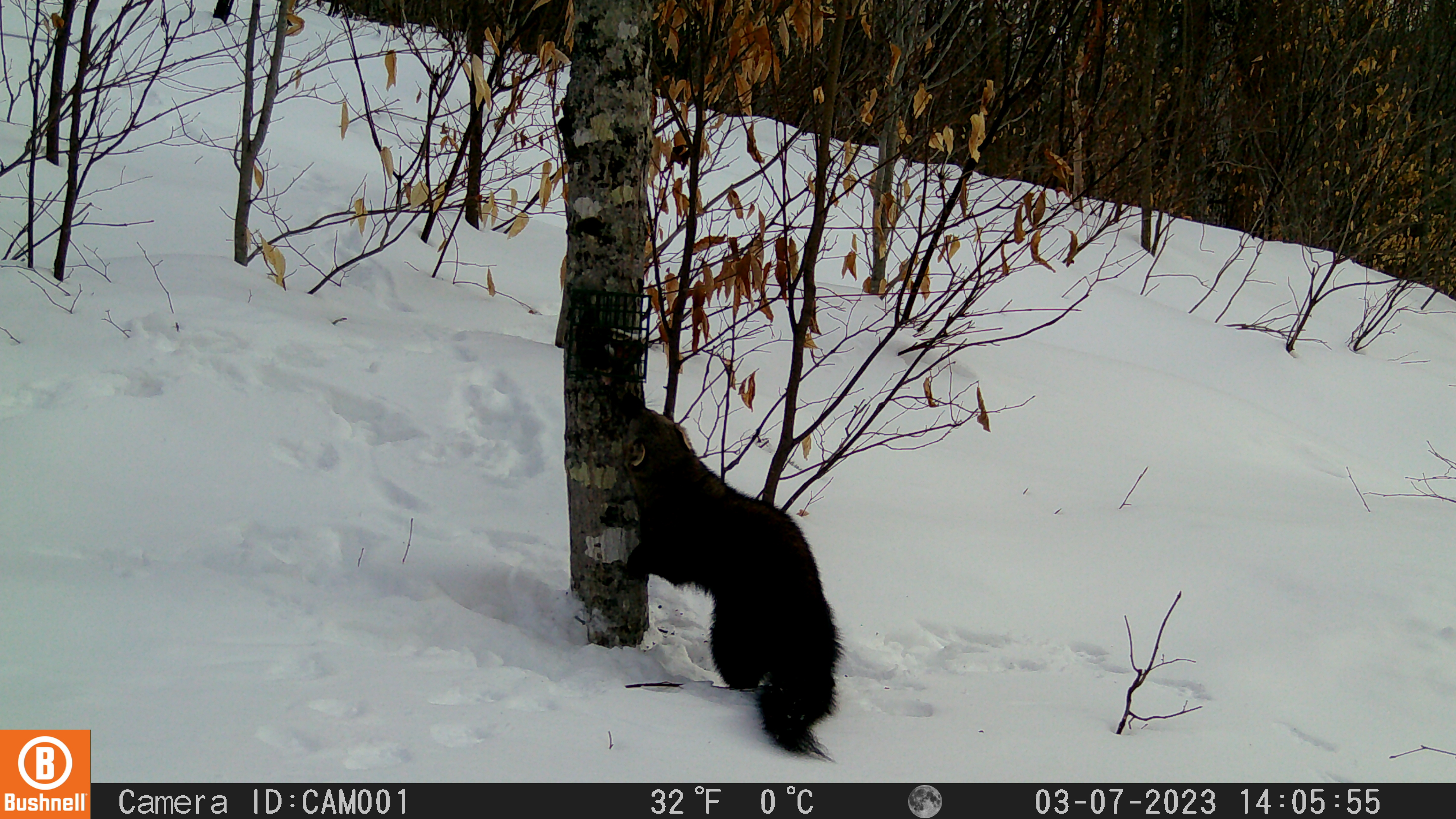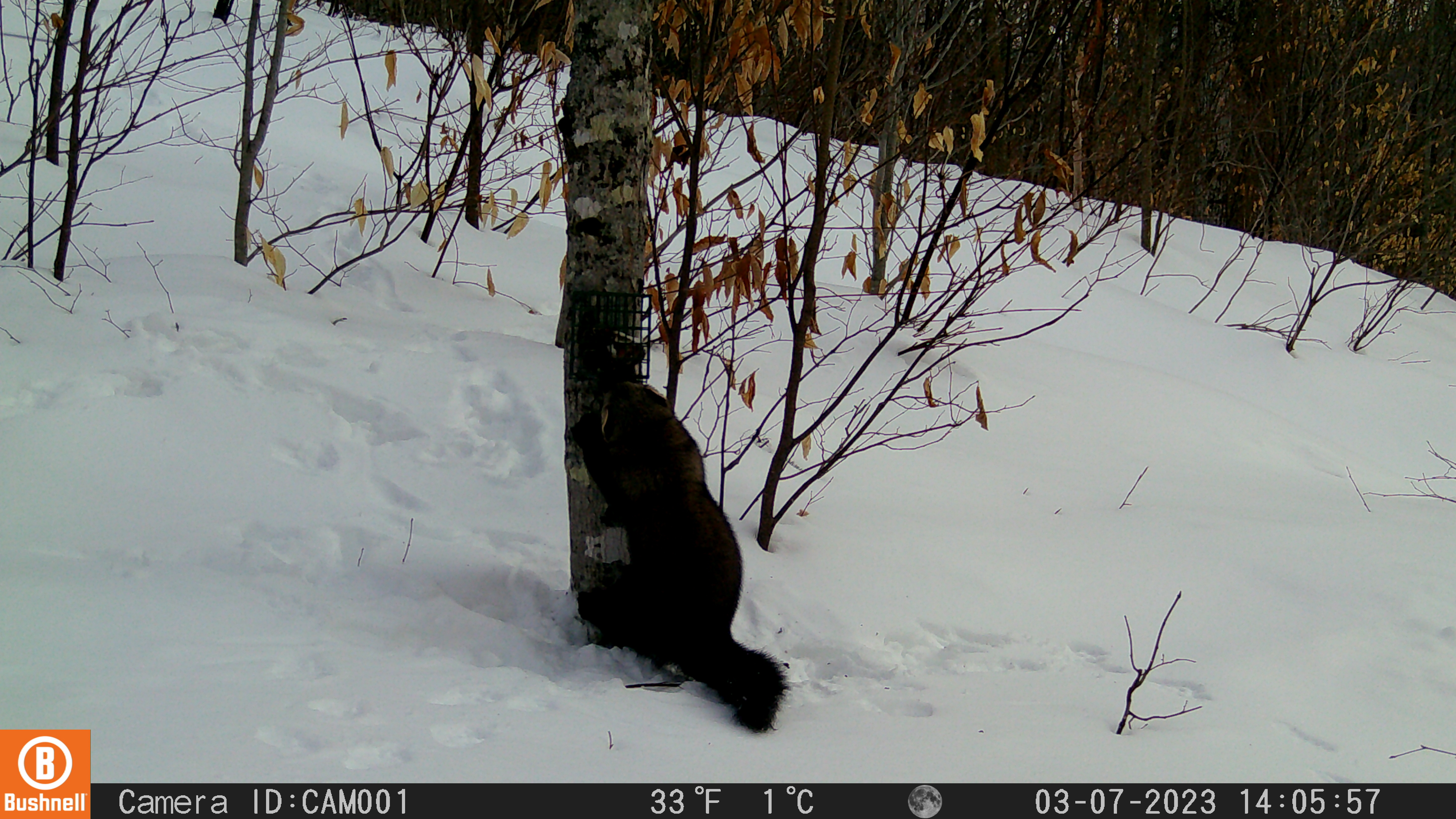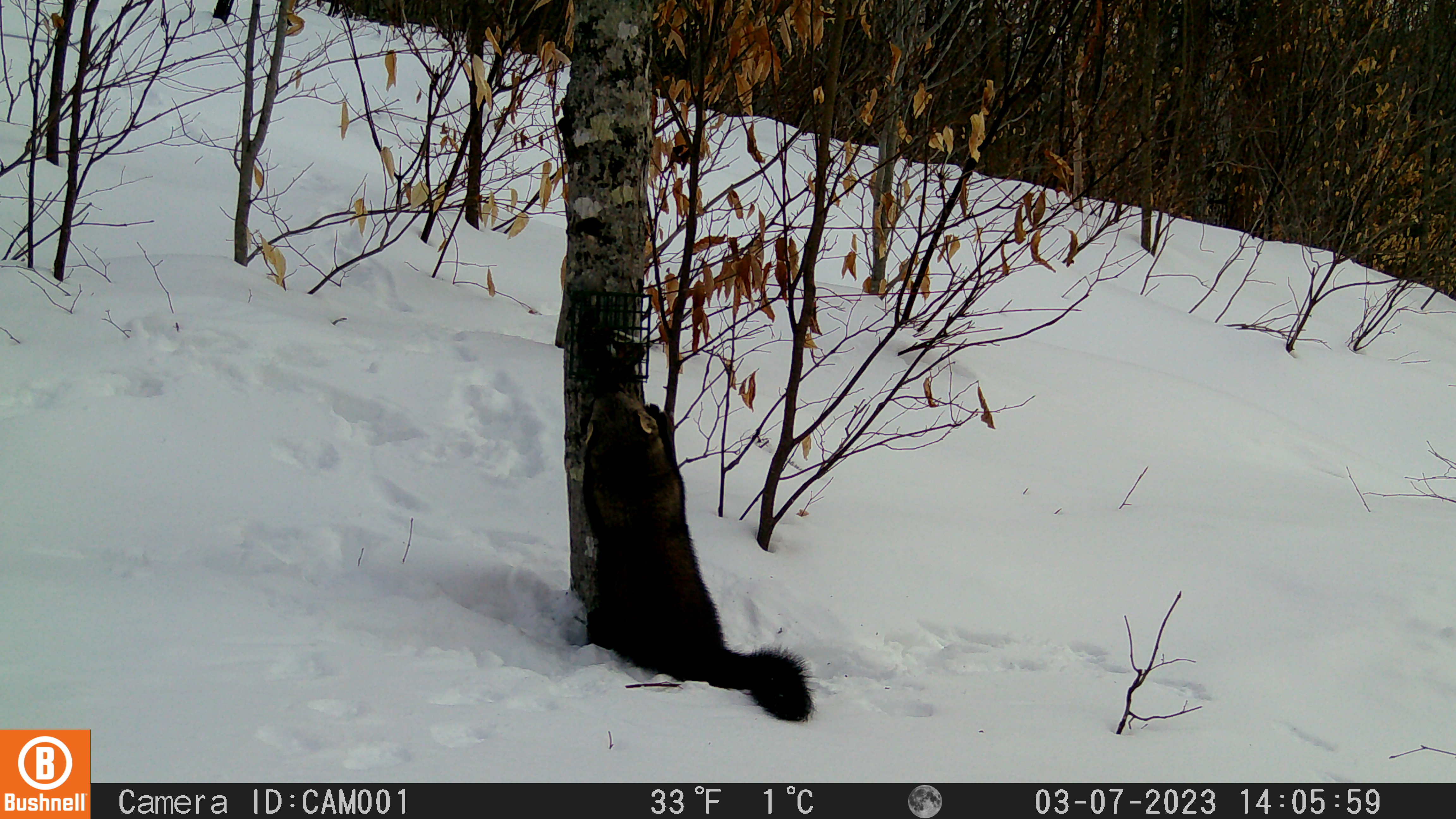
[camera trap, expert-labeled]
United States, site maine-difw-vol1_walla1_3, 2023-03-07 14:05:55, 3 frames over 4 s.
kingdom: Animalia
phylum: Chordata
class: Mammalia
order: Carnivora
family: Mustelidae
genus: Pekania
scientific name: Pekania pennanti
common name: fisher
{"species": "fisher (Pekania pennanti)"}